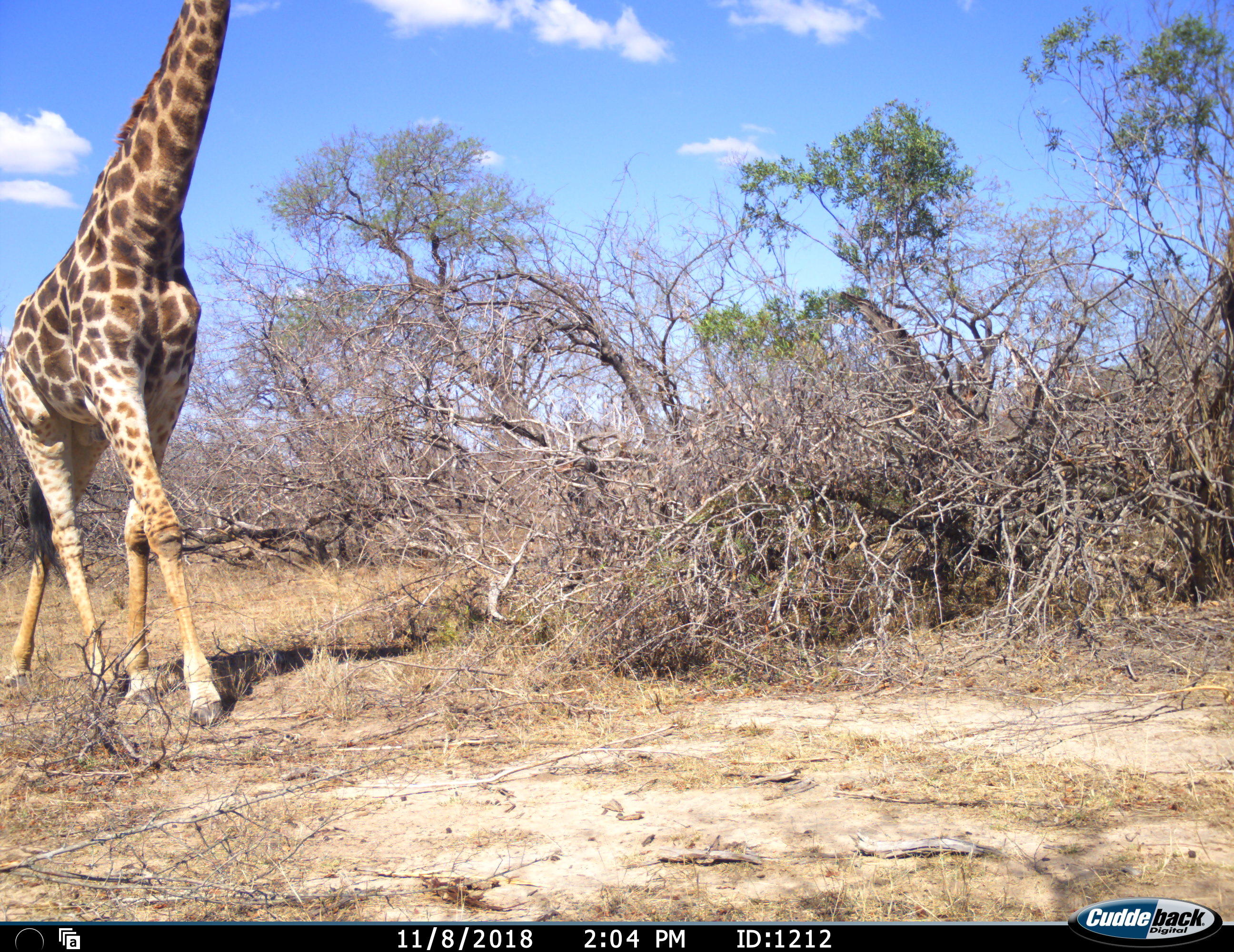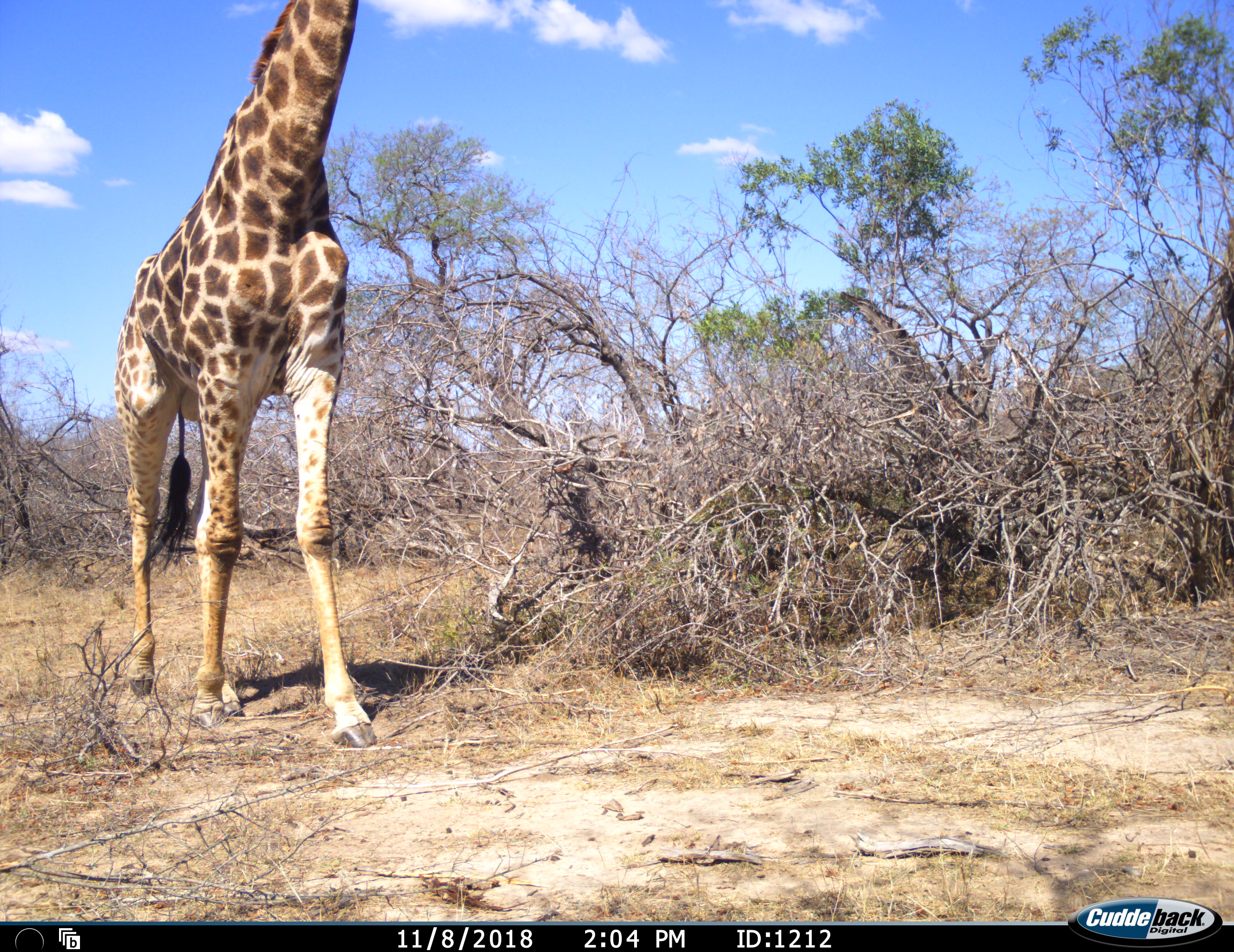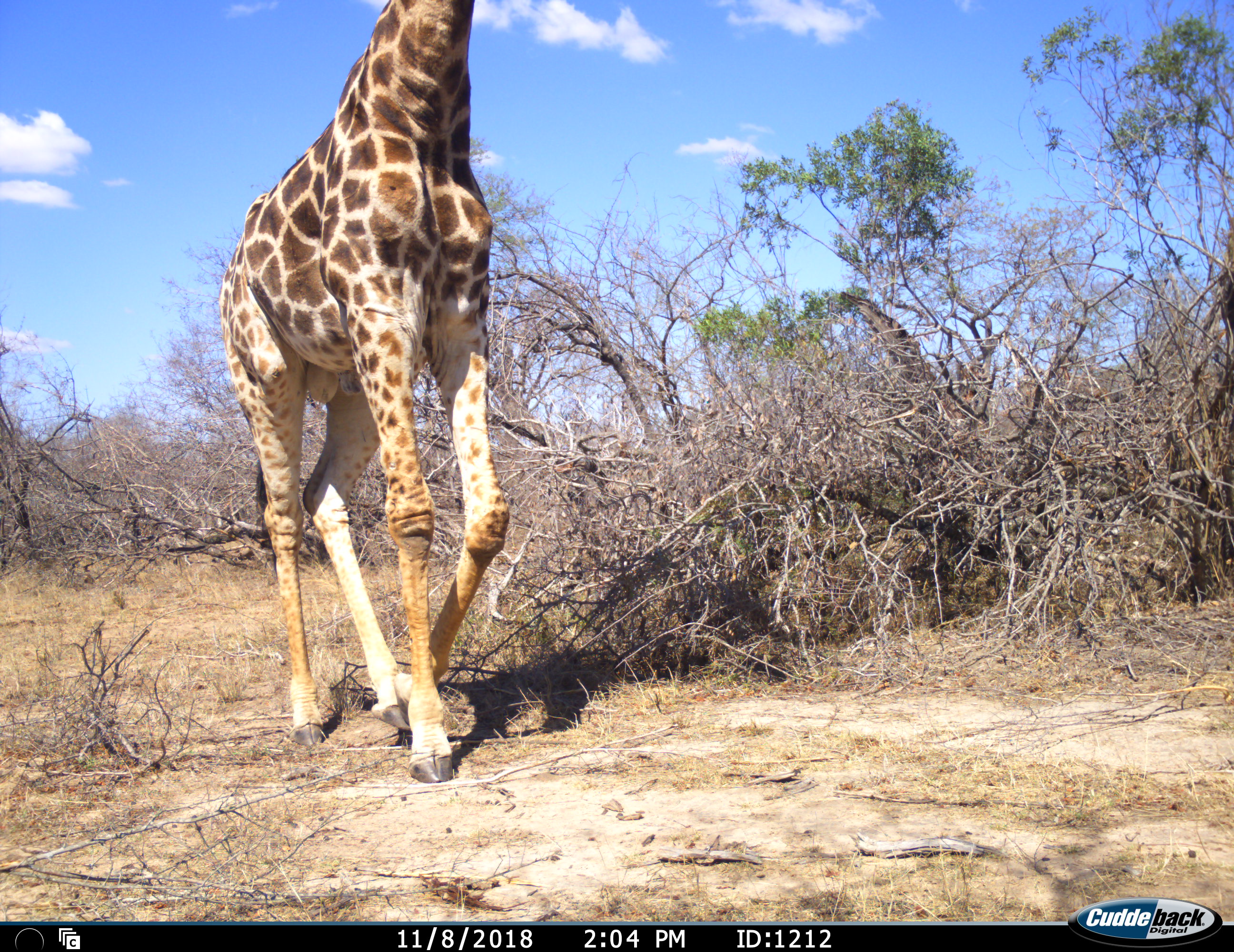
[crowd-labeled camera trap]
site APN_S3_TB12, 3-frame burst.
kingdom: Animalia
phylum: Chordata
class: Mammalia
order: Artiodactyla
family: Giraffidae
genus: Giraffa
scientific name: Giraffa camelopardalis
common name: giraffe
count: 1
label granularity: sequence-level